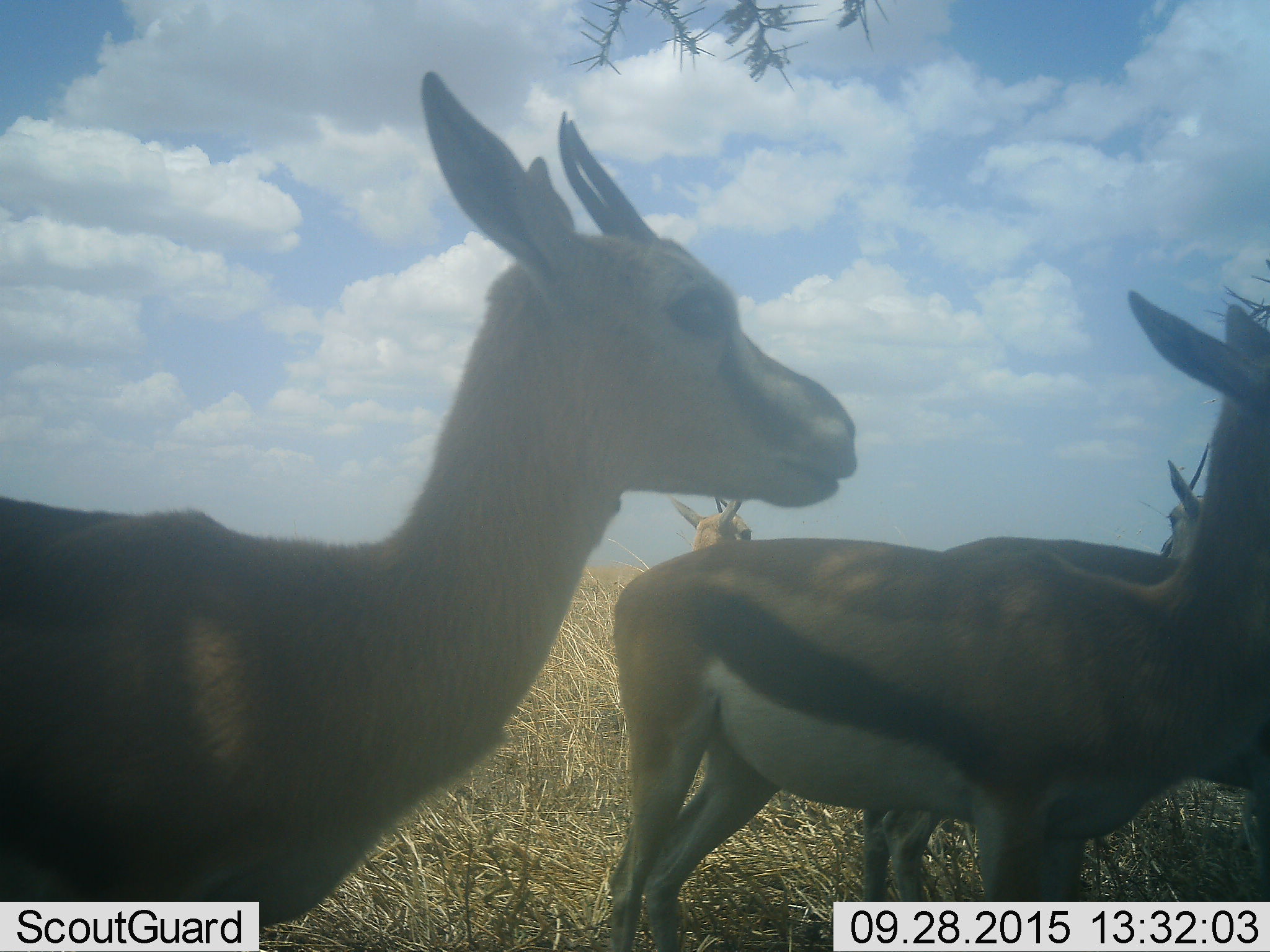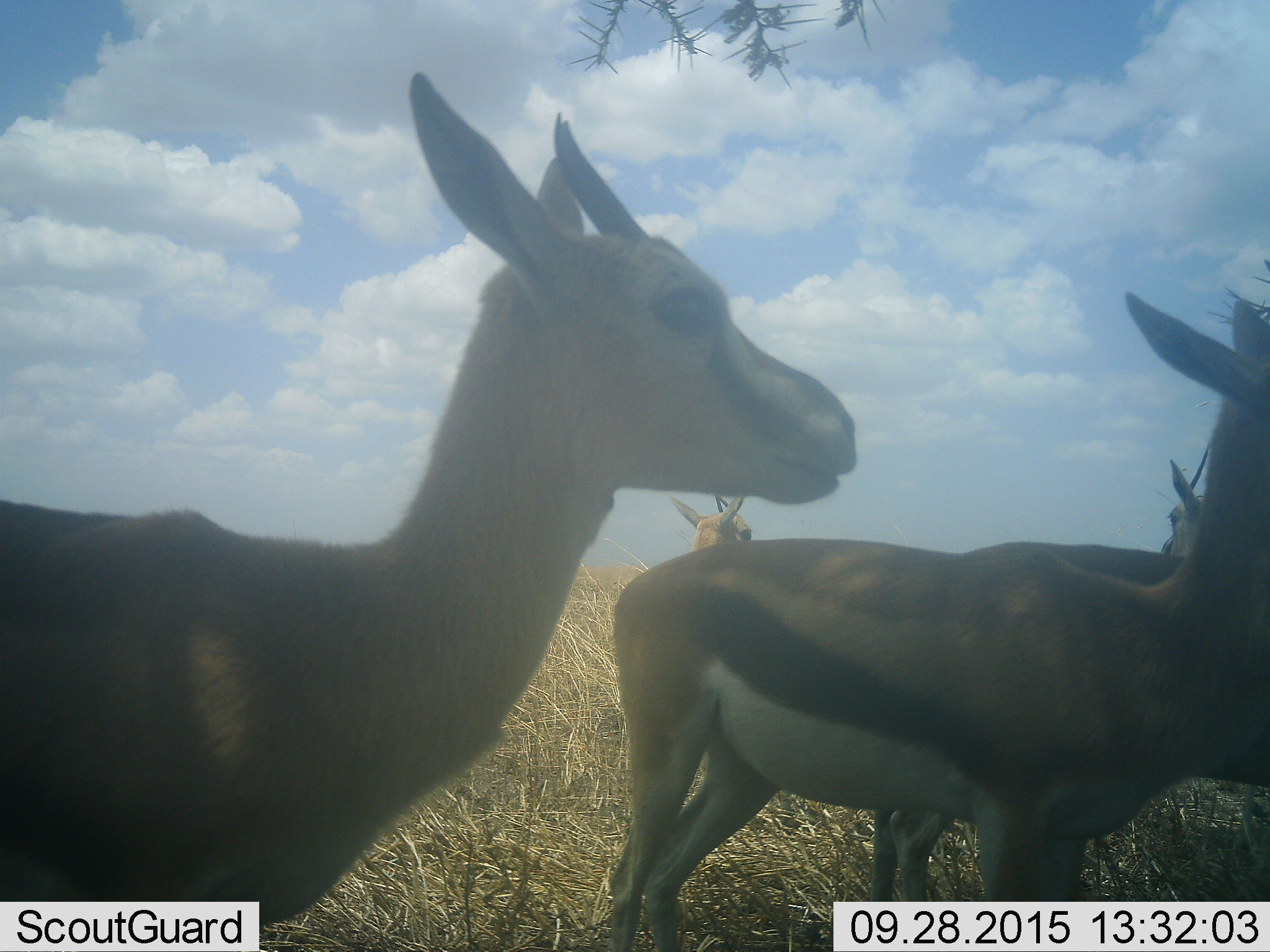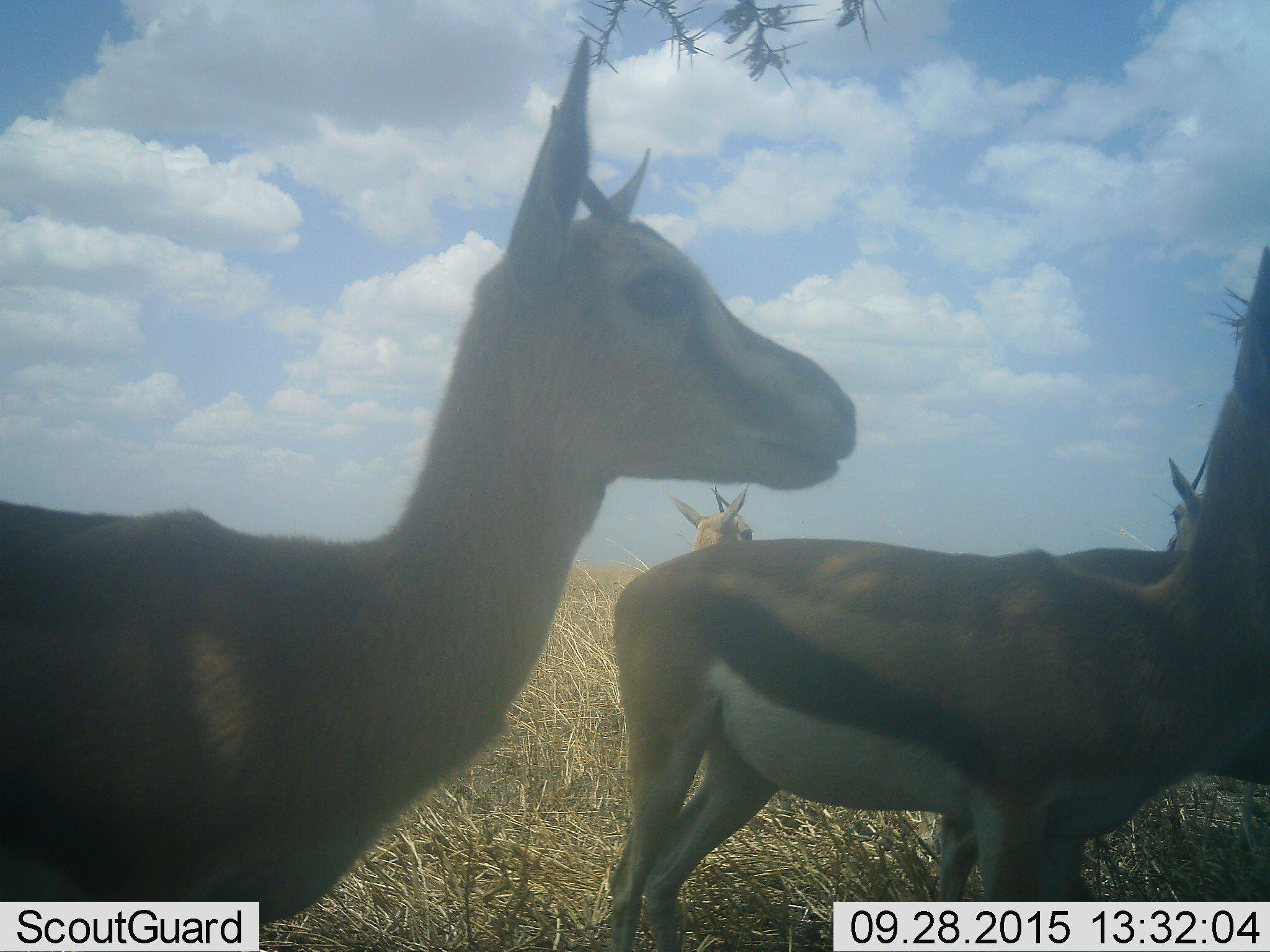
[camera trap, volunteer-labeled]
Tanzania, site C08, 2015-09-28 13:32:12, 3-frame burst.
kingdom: Animalia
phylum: Chordata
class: Mammalia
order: Artiodactyla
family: Bovidae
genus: Eudorcas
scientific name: Eudorcas thomsonii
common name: thomson's gazelle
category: gazellethomsons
Gazellethomsons (thomson's gazelle) (Eudorcas thomsonii), count 5. Behavior (volunteer vote fractions): standing 100%, resting 6%, moving 11%, interacting 6%. Young present (vote fraction): 0%. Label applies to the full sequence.